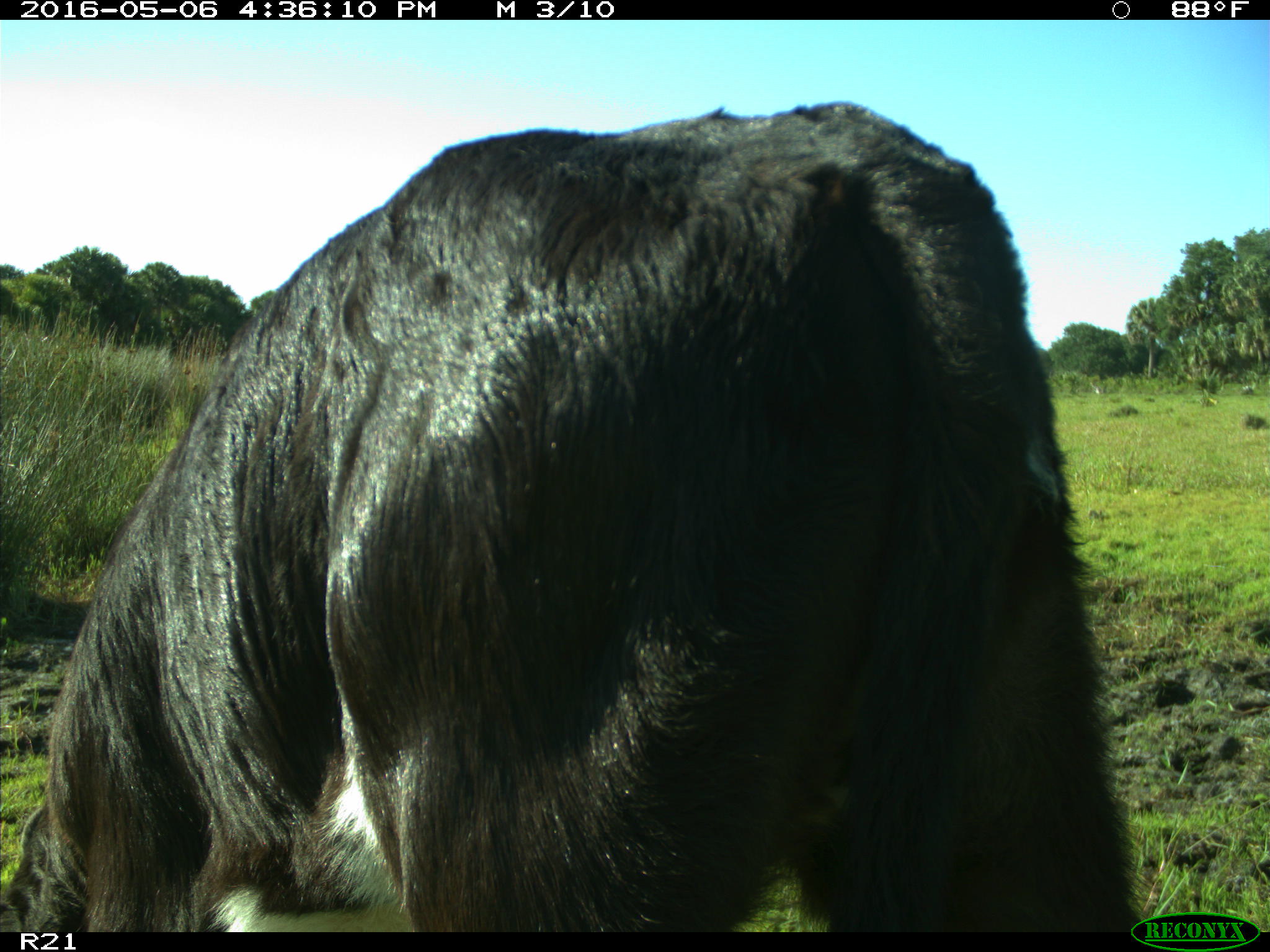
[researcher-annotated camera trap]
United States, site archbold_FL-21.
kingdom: Animalia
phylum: Chordata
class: Mammalia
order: Artiodactyla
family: Bovidae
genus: Bos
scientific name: Bos taurus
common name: domestic cow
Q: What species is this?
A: Bos taurus (domestic cow).